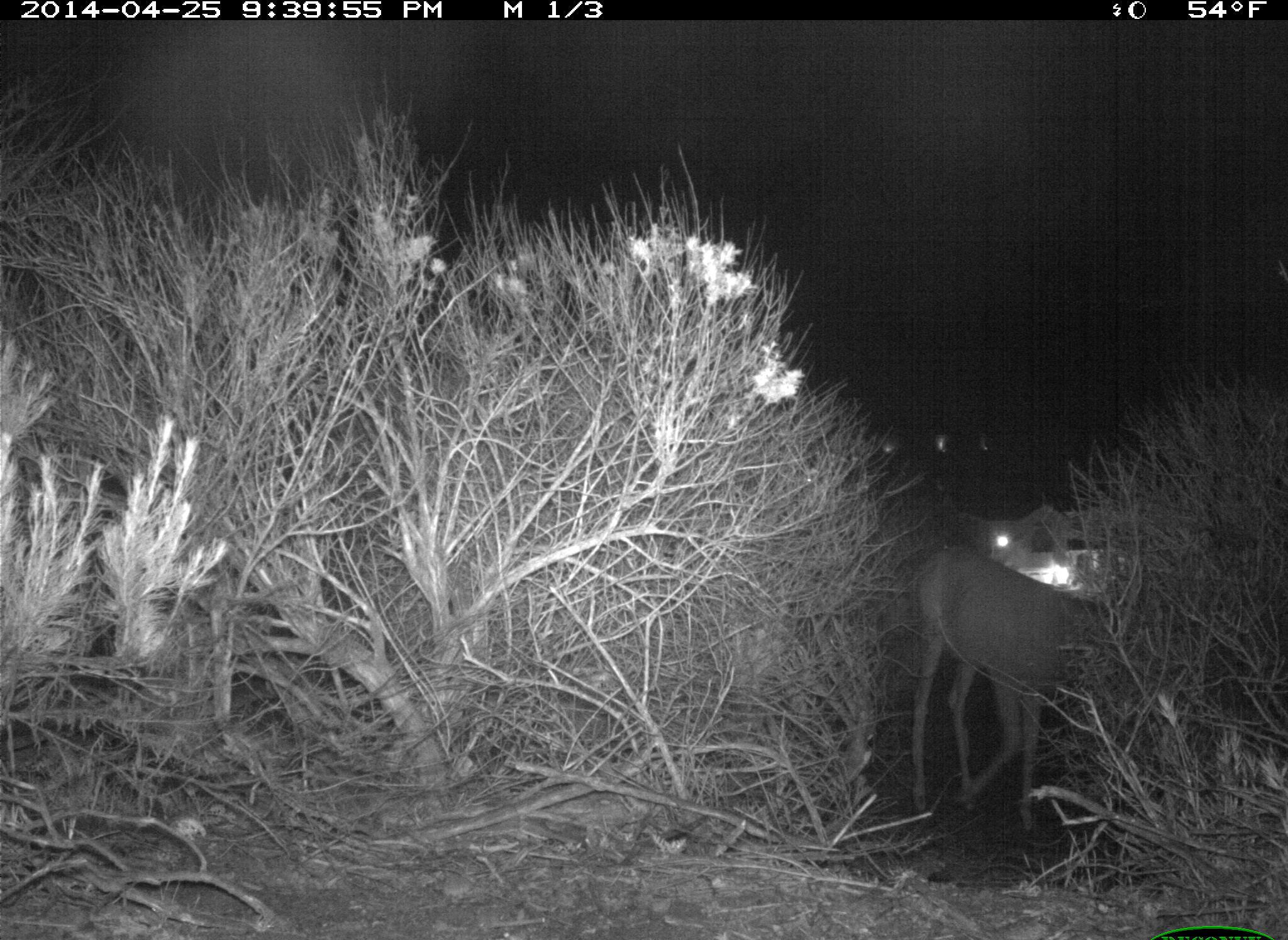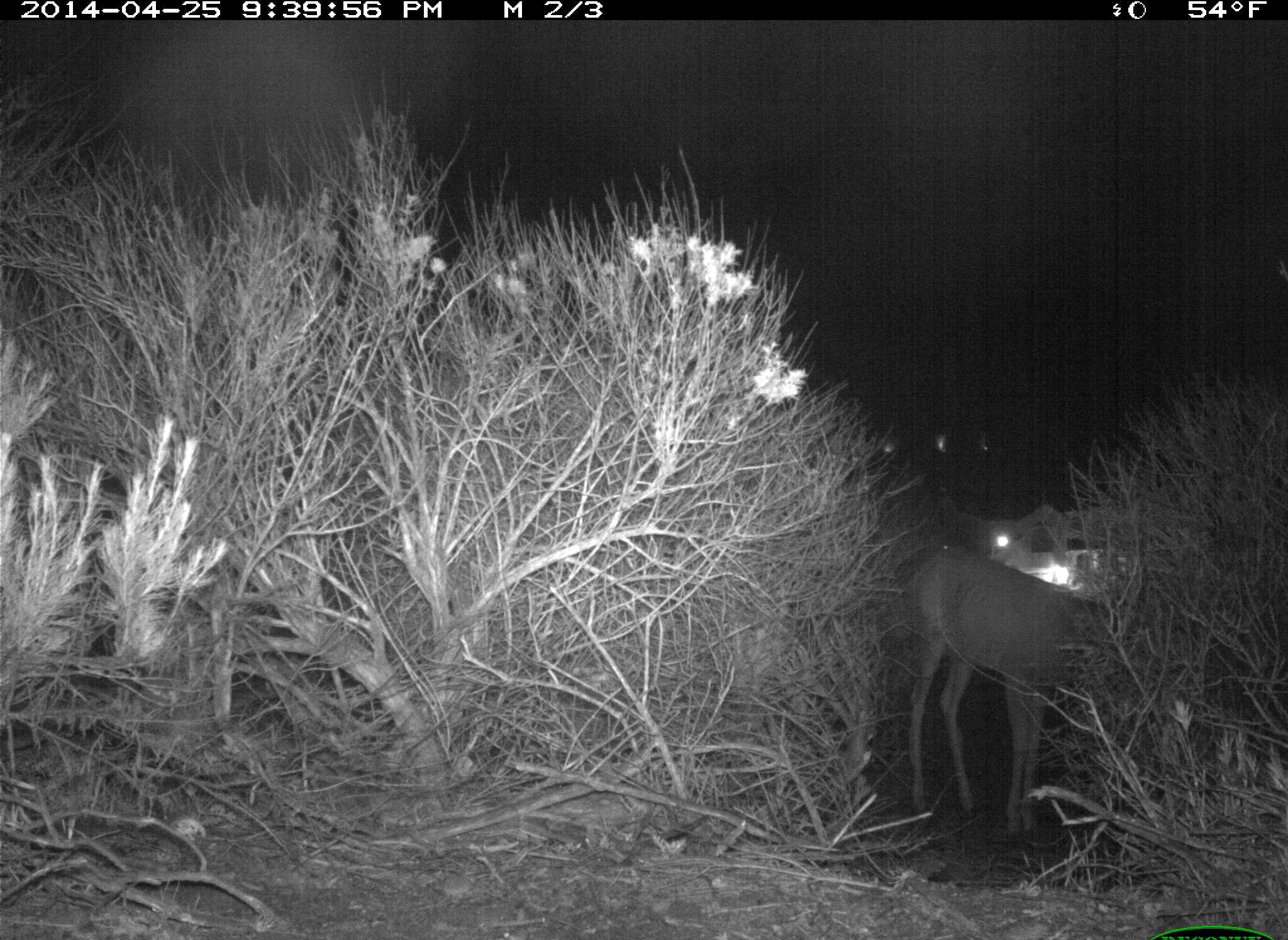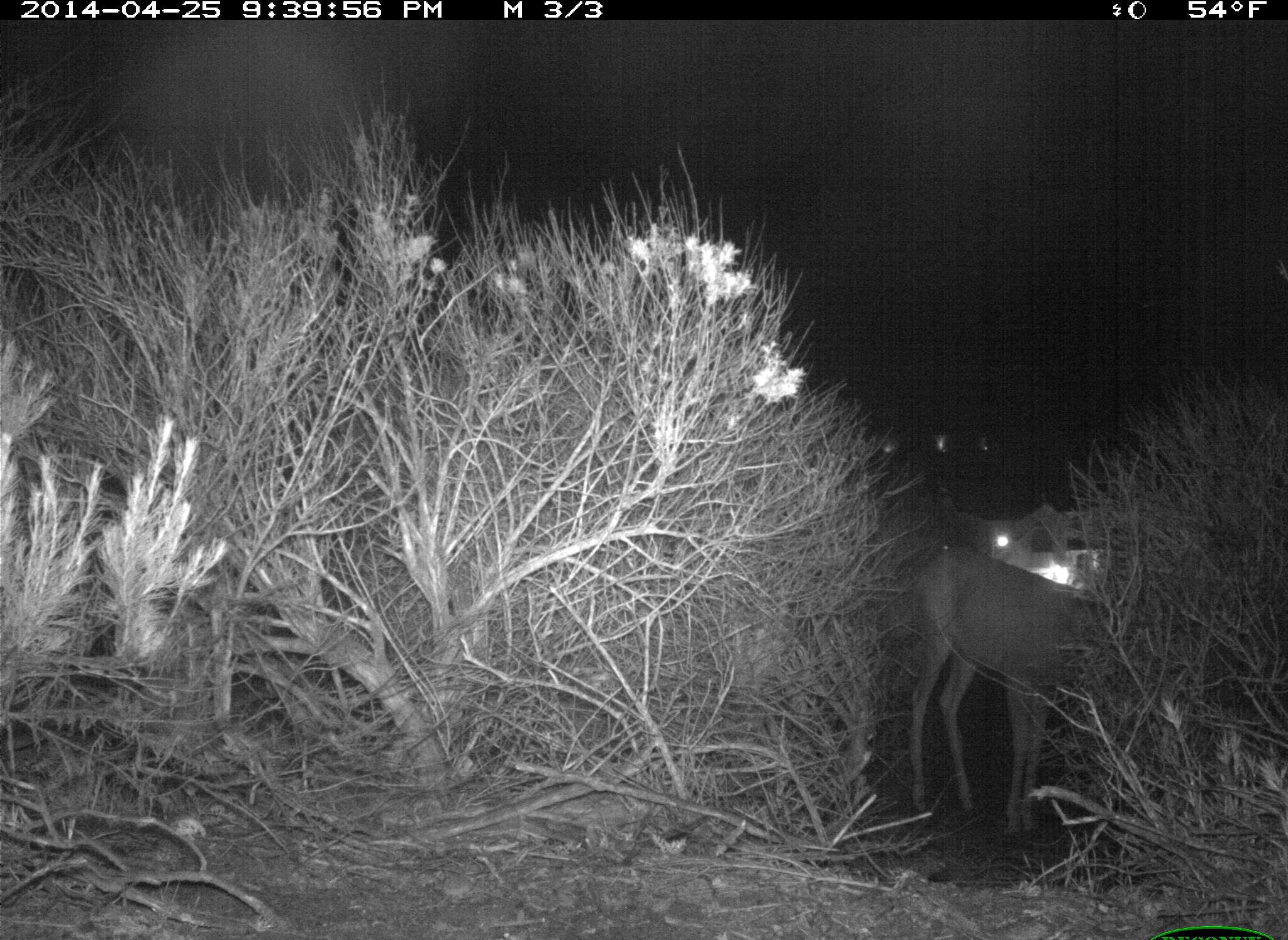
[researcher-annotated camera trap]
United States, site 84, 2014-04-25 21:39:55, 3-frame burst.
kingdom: Animalia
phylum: Chordata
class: Mammalia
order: Artiodactyla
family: Cervidae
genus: Odocoileus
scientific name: Odocoileus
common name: deer